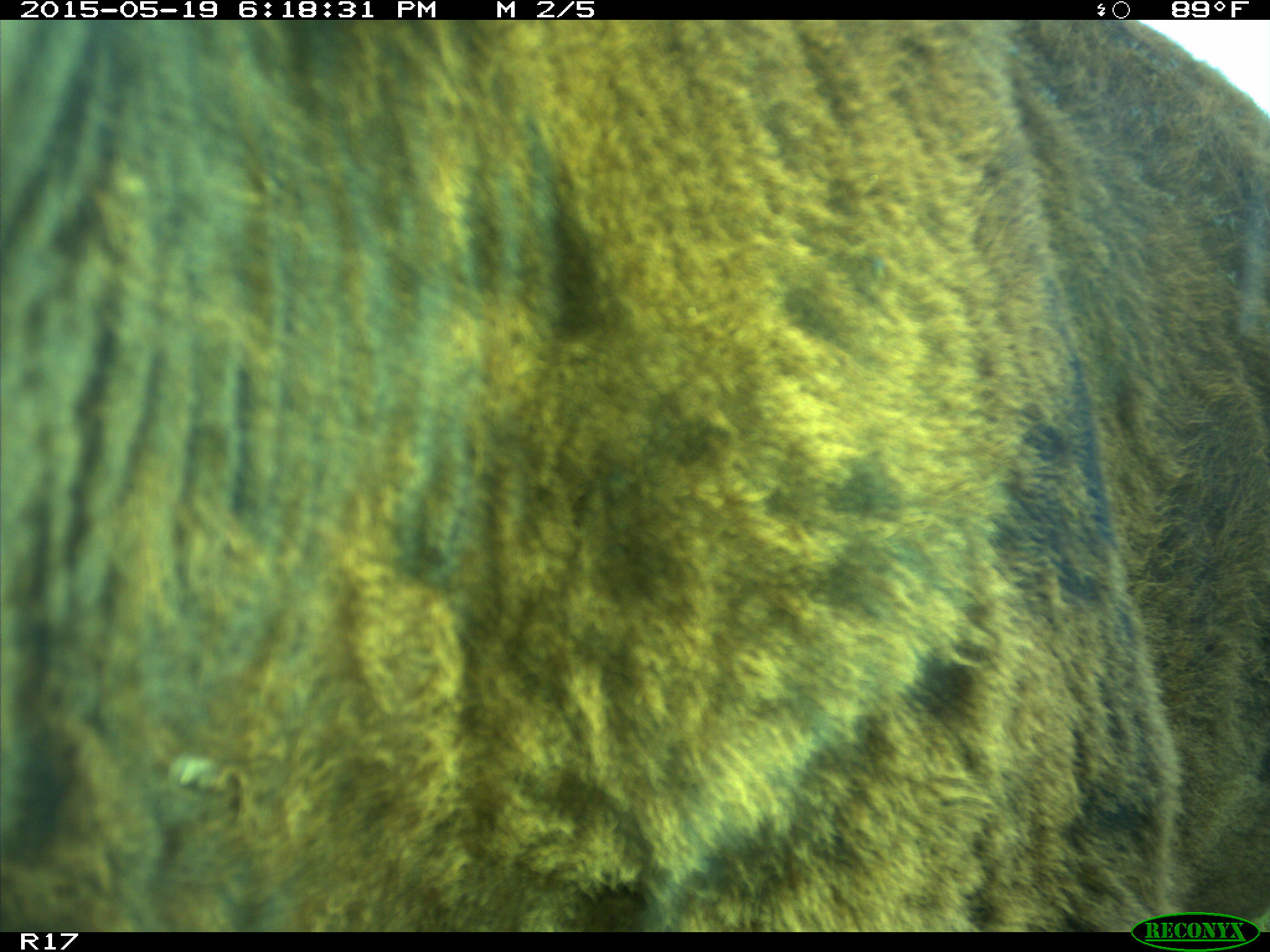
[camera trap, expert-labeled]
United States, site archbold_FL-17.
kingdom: Animalia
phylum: Chordata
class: Mammalia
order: Artiodactyla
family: Bovidae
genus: Bos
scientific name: Bos taurus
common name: domestic cow